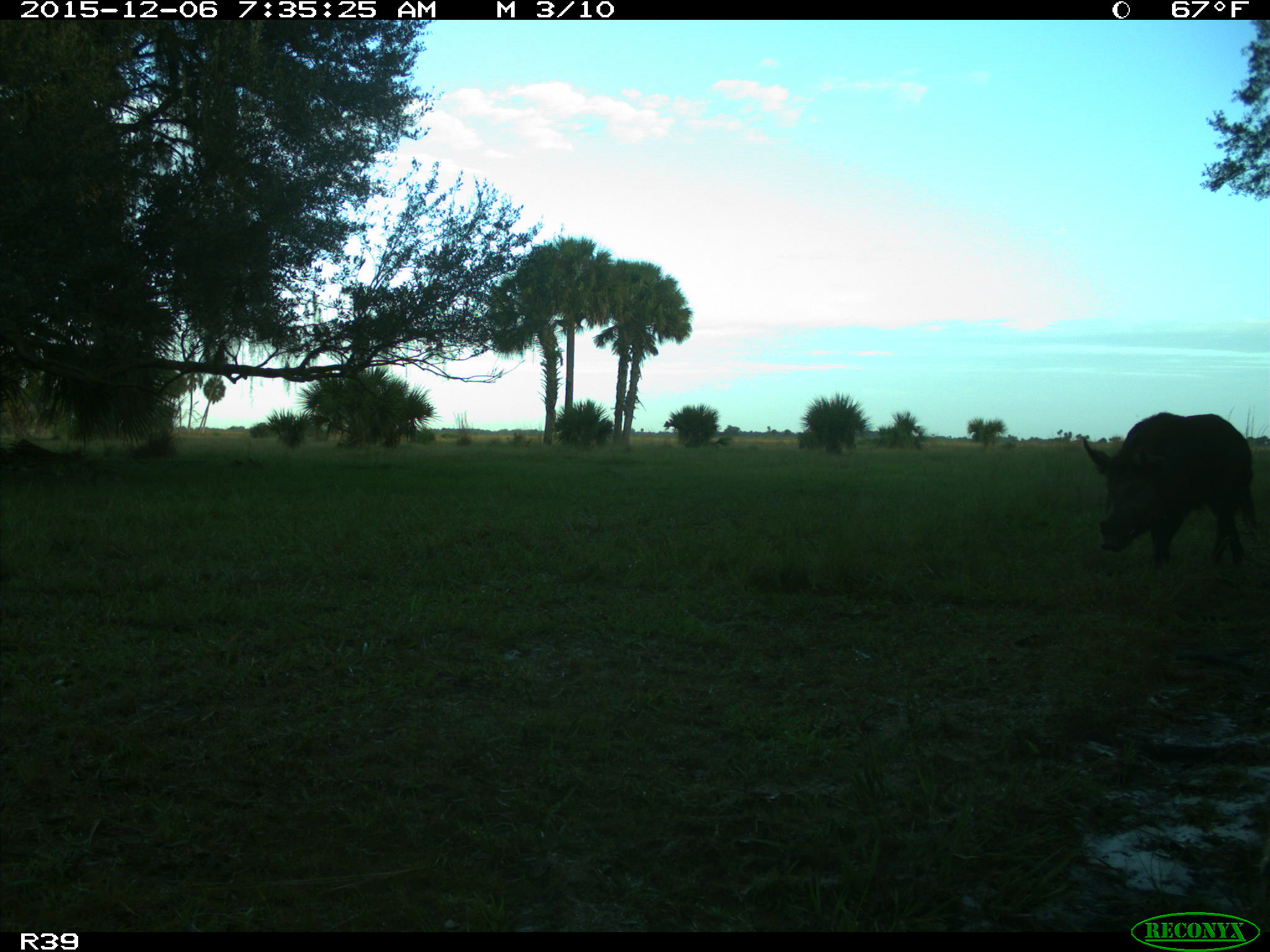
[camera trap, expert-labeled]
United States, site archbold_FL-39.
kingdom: Animalia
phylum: Chordata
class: Mammalia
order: Artiodactyla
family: Suidae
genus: Sus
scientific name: Sus scrofa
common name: wild boar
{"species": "Sus scrofa (wild boar)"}